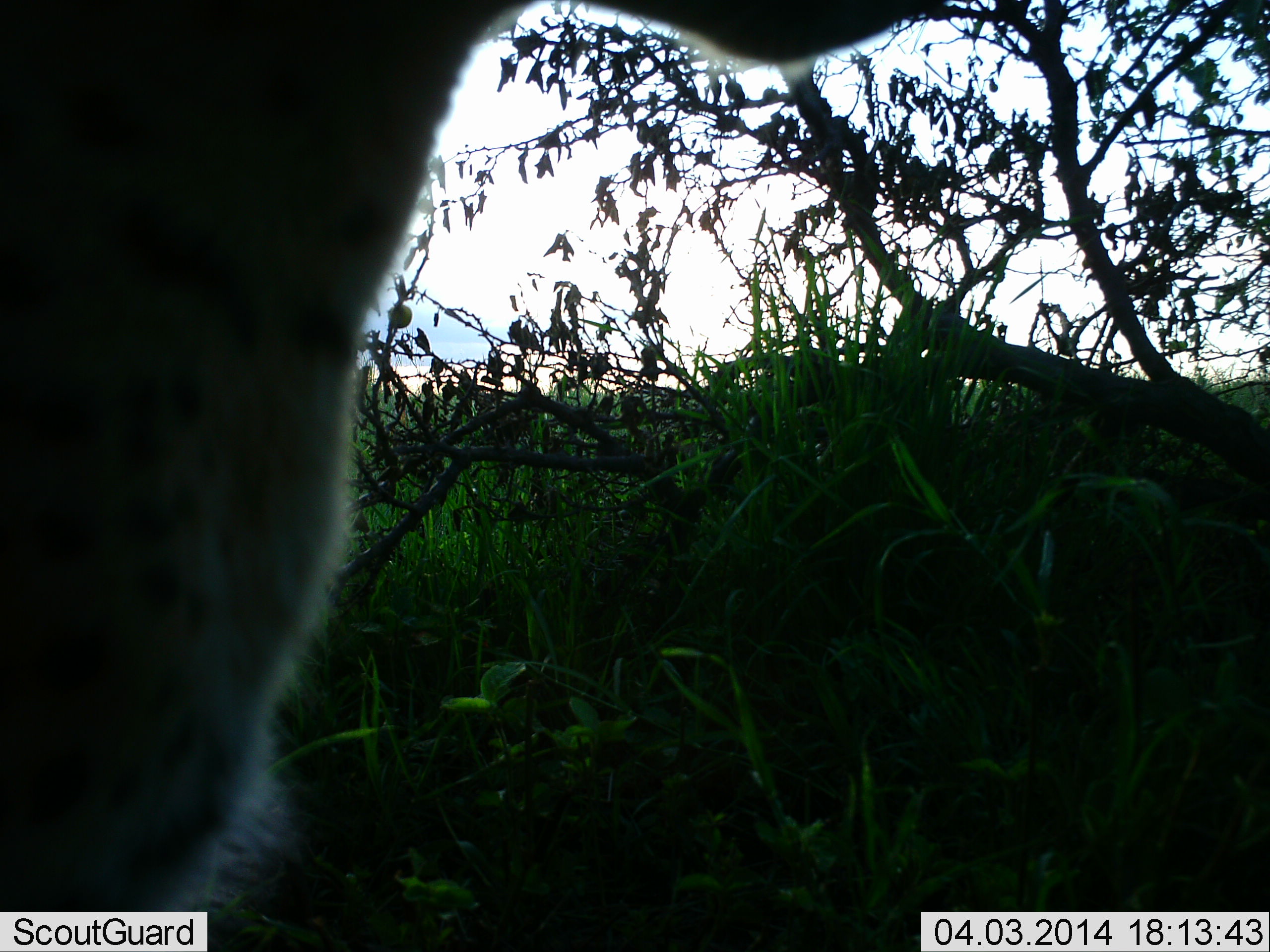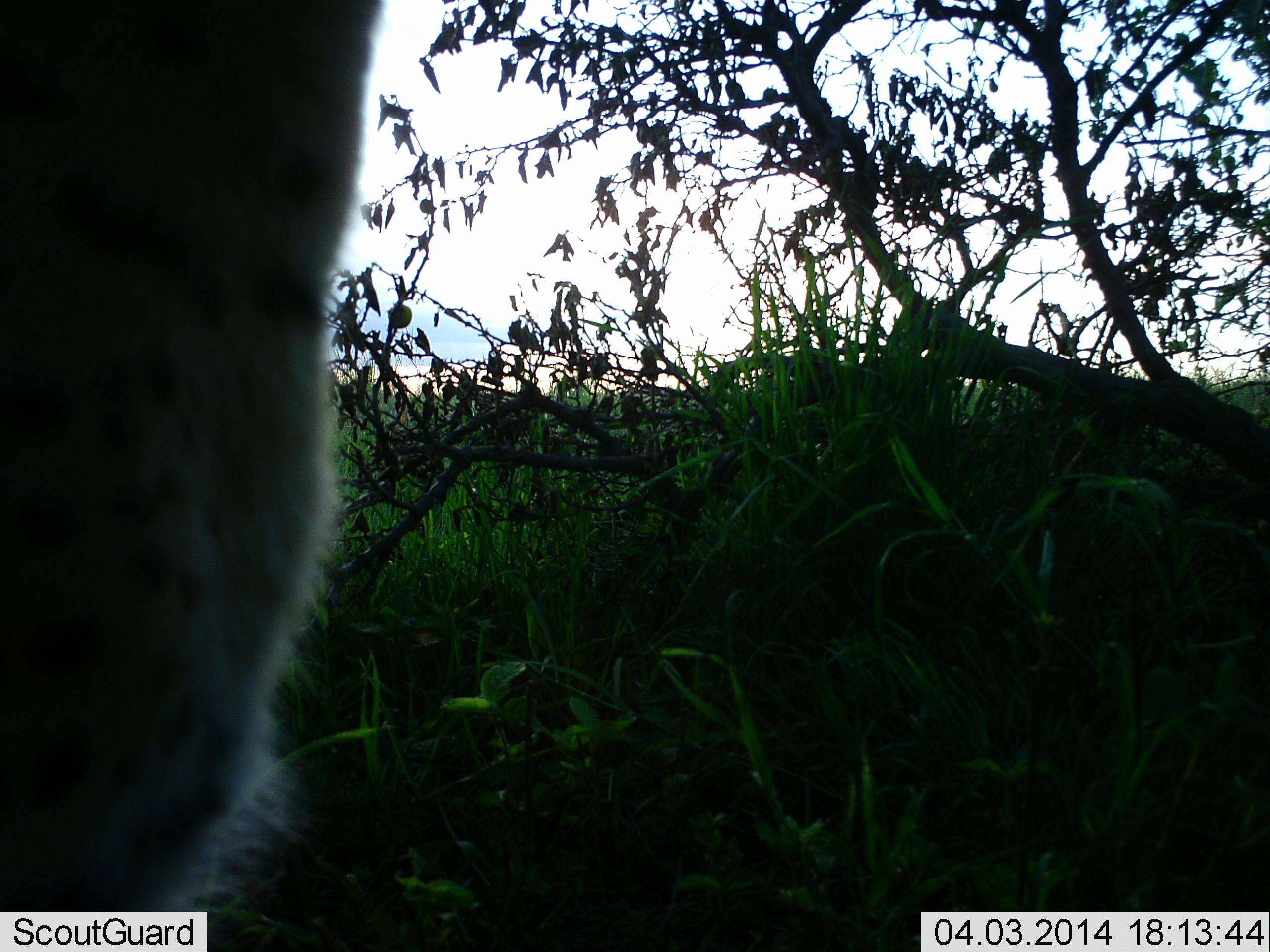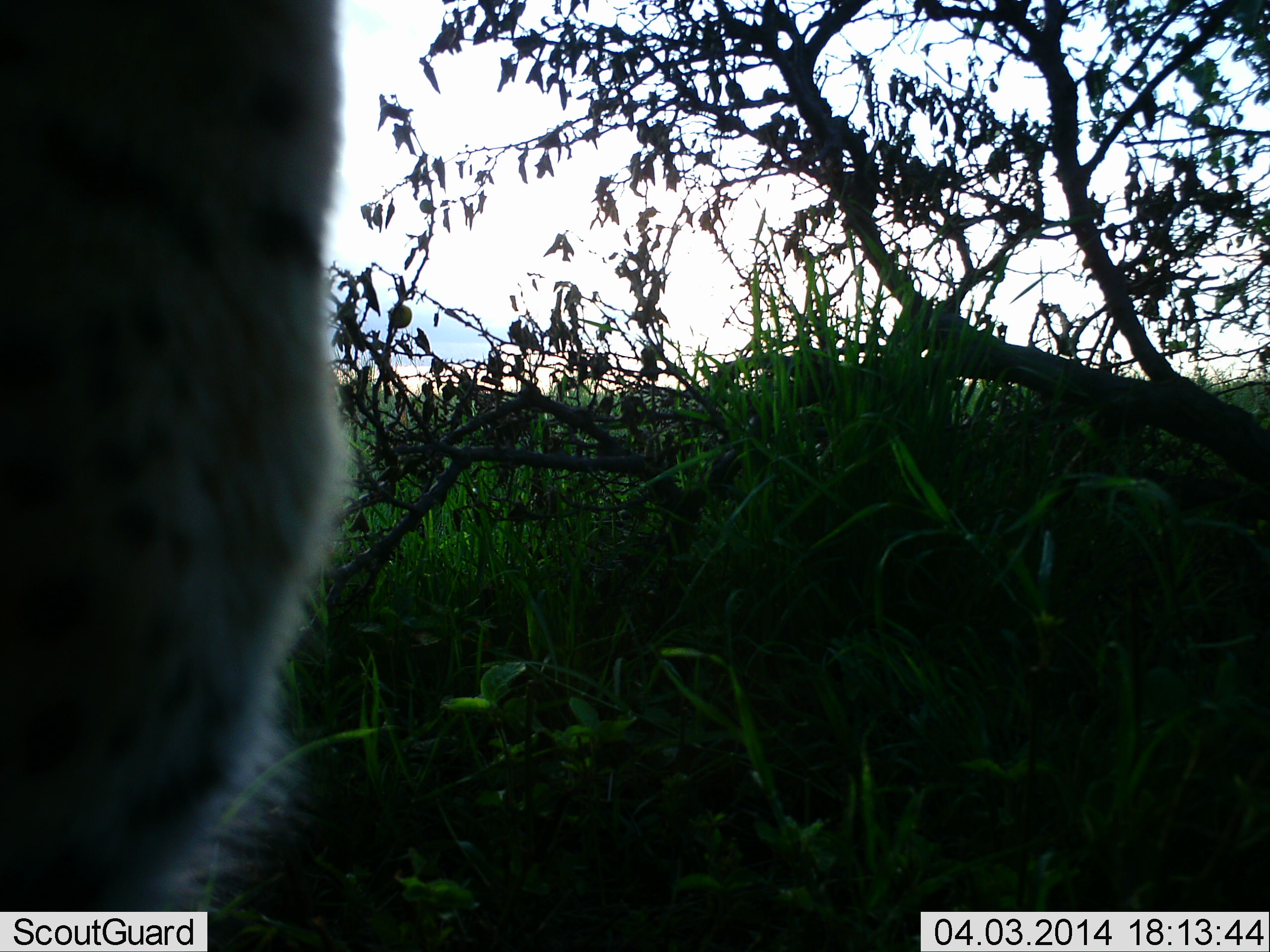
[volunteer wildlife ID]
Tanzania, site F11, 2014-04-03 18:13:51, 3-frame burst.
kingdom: Animalia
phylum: Chordata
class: Mammalia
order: Carnivora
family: Felidae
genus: Acinonyx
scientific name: Acinonyx jubatus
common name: cheetah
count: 1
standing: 75%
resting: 0%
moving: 25%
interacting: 0%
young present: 0%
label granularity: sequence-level